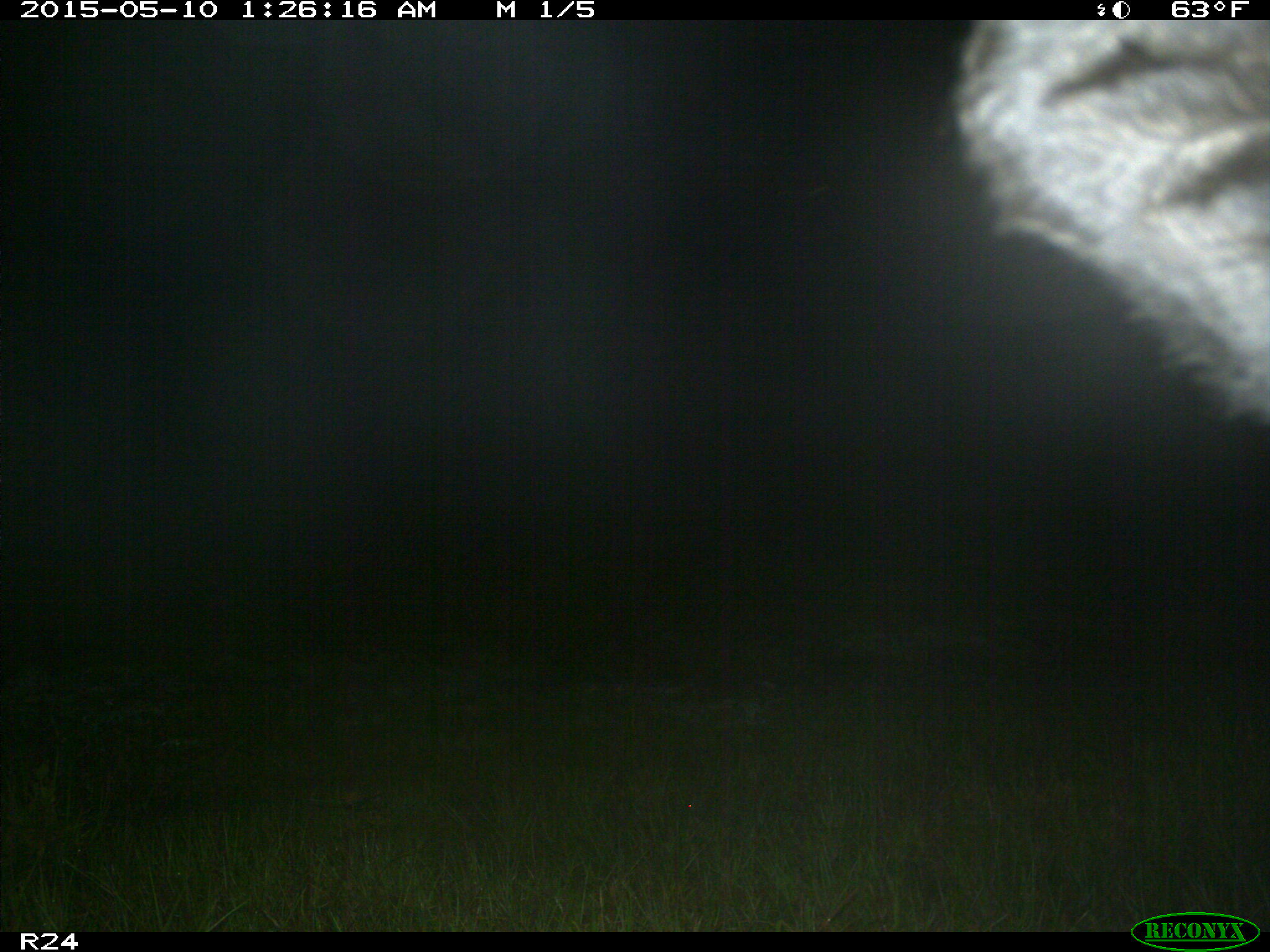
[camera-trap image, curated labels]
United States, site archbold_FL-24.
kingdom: Animalia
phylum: Chordata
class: Mammalia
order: Artiodactyla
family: Bovidae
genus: Bos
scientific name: Bos taurus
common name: domestic cow